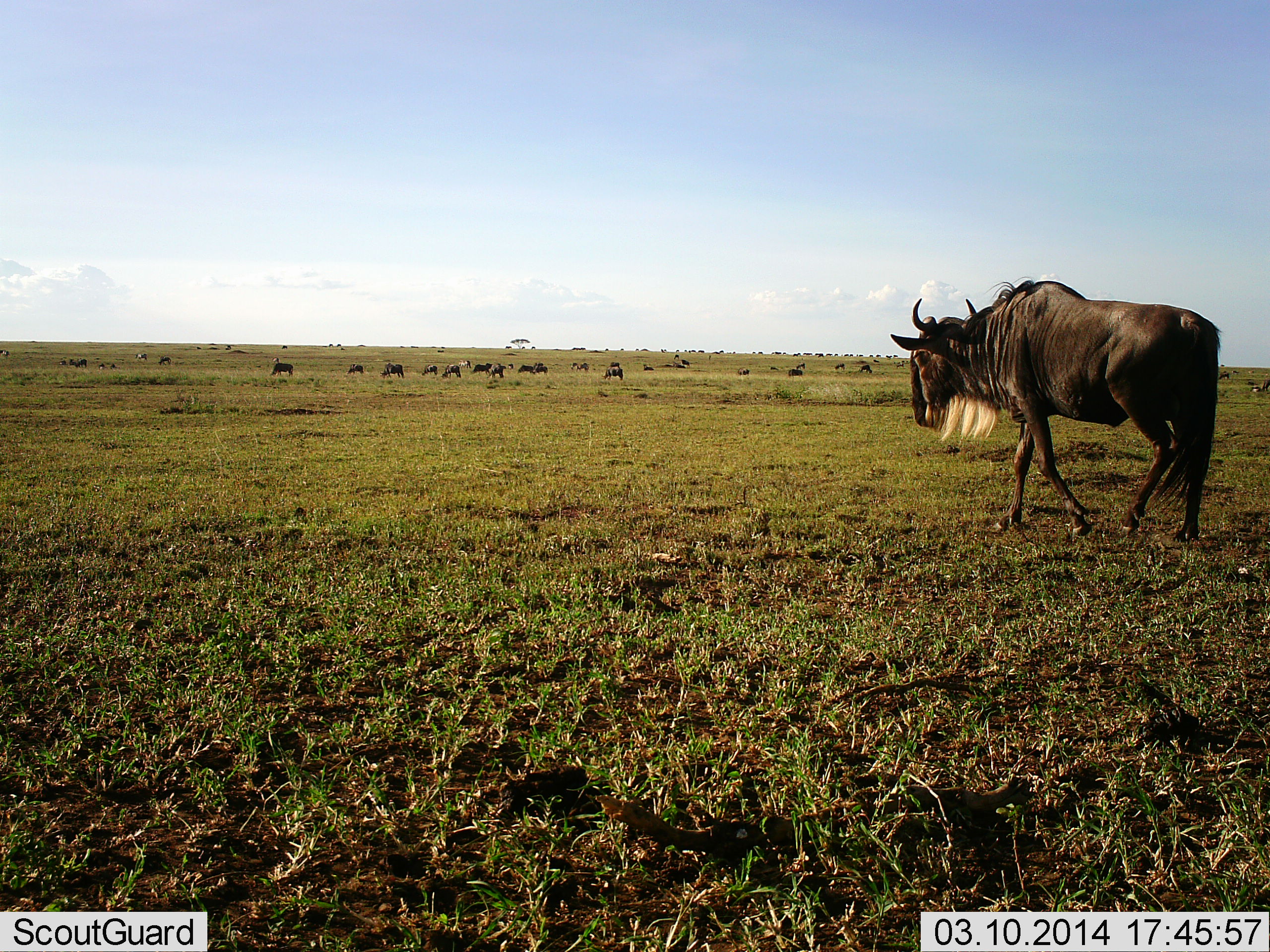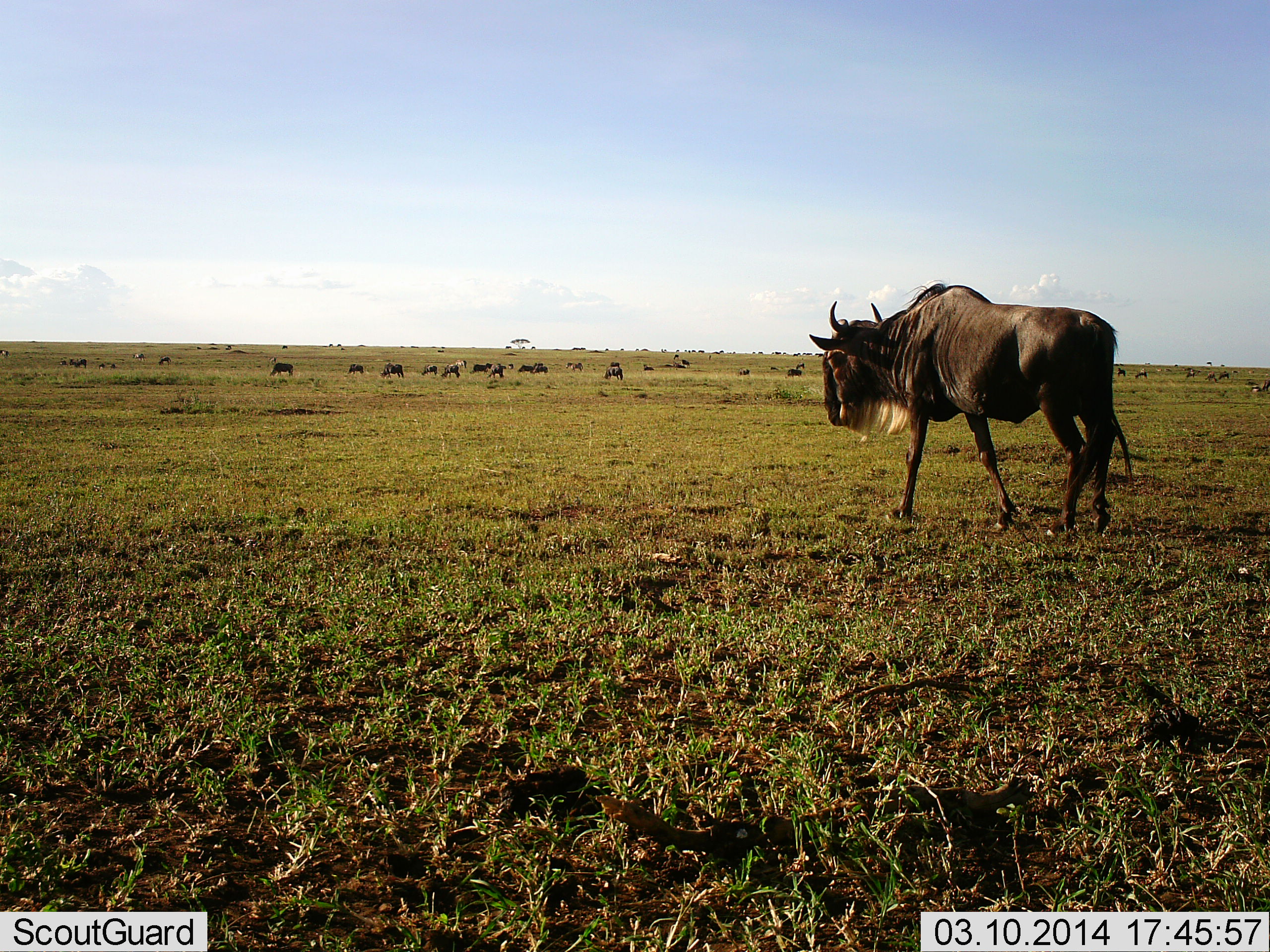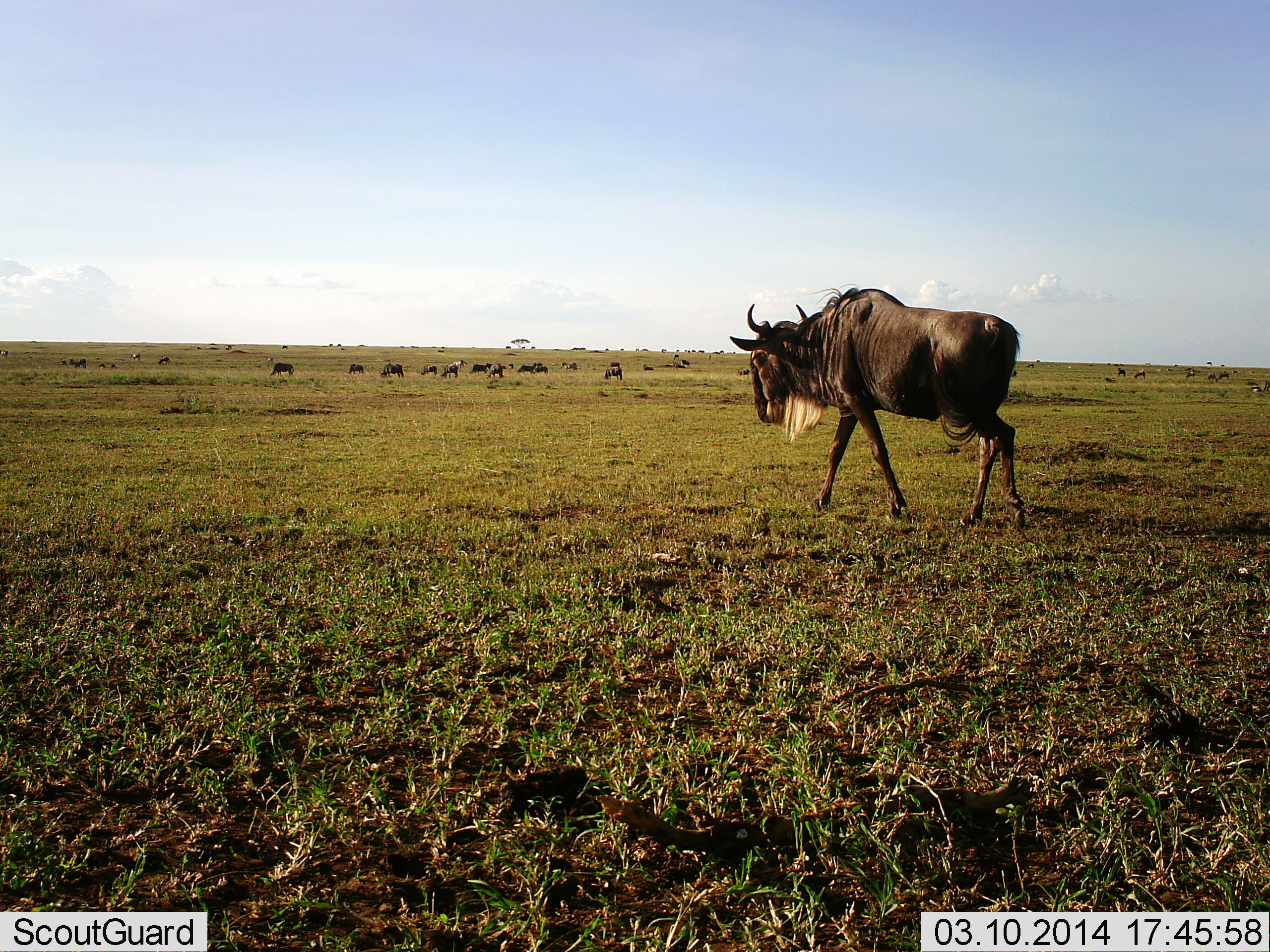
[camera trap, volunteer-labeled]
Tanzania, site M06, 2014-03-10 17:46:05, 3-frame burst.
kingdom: Animalia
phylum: Chordata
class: Mammalia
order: Artiodactyla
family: Bovidae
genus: Connochaetes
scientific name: Connochaetes taurinus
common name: blue wildebeest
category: wildebeest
Wildebeest (blue wildebeest) (Connochaetes taurinus), count 11-50. Behavior (volunteer vote fractions): standing 30%, resting 10%, moving 80%, interacting 0%. Young present (vote fraction): 0%. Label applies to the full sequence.